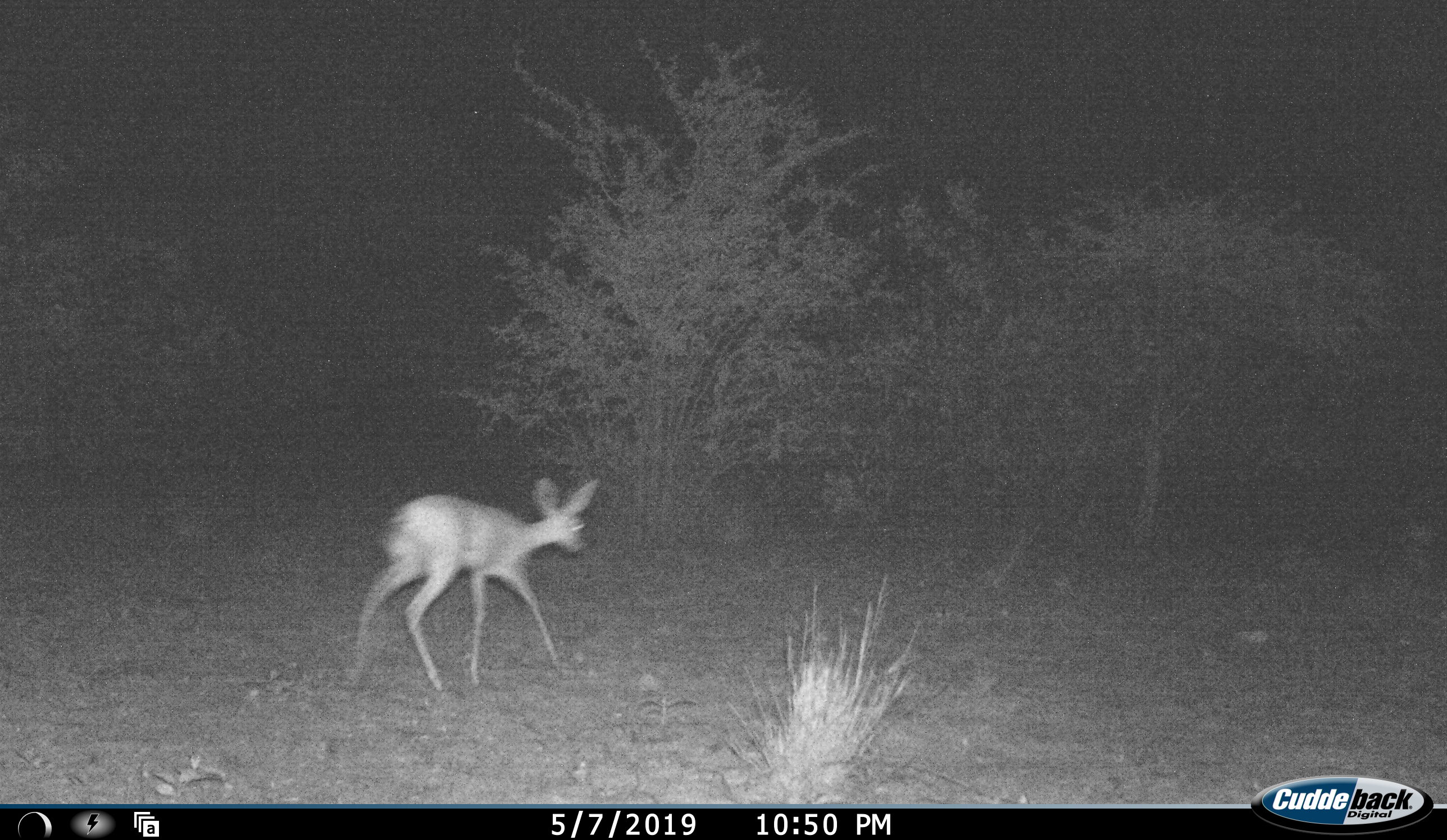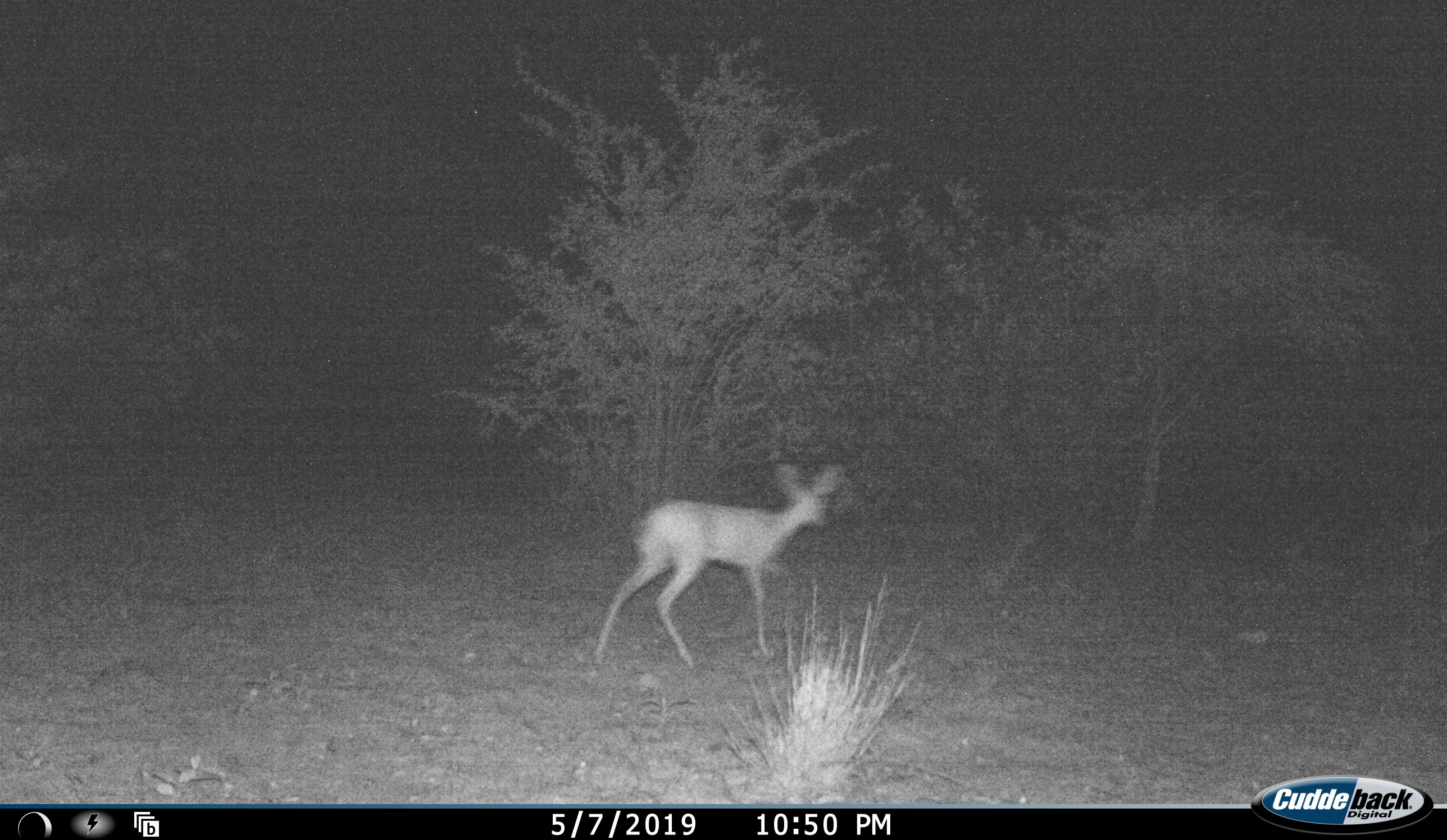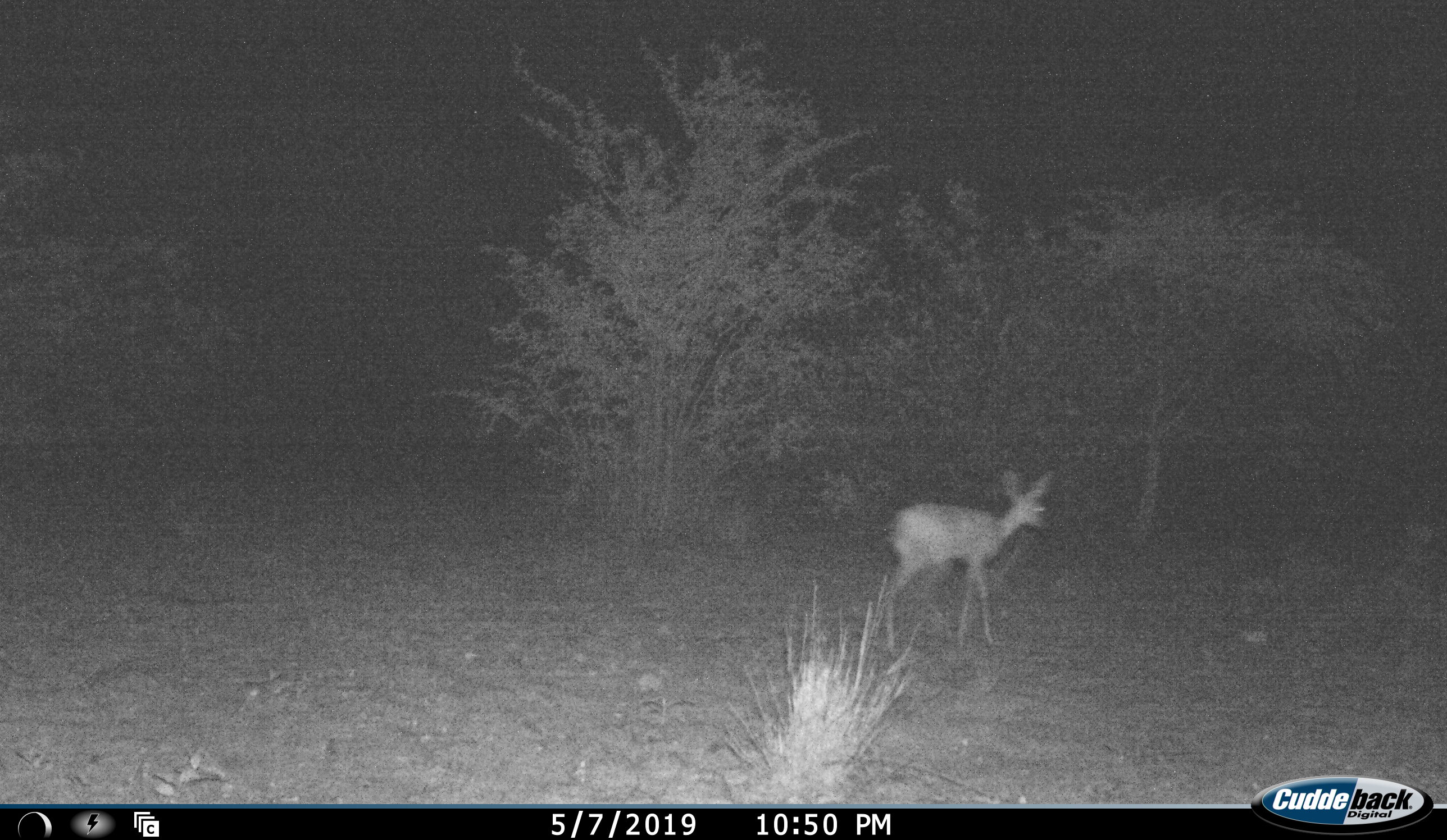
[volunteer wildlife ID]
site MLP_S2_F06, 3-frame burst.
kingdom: Animalia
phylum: Chordata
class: Mammalia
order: Artiodactyla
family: Bovidae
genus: Raphicerus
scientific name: Raphicerus campestris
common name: steenbok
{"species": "steenbok (Raphicerus campestris)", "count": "1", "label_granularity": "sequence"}